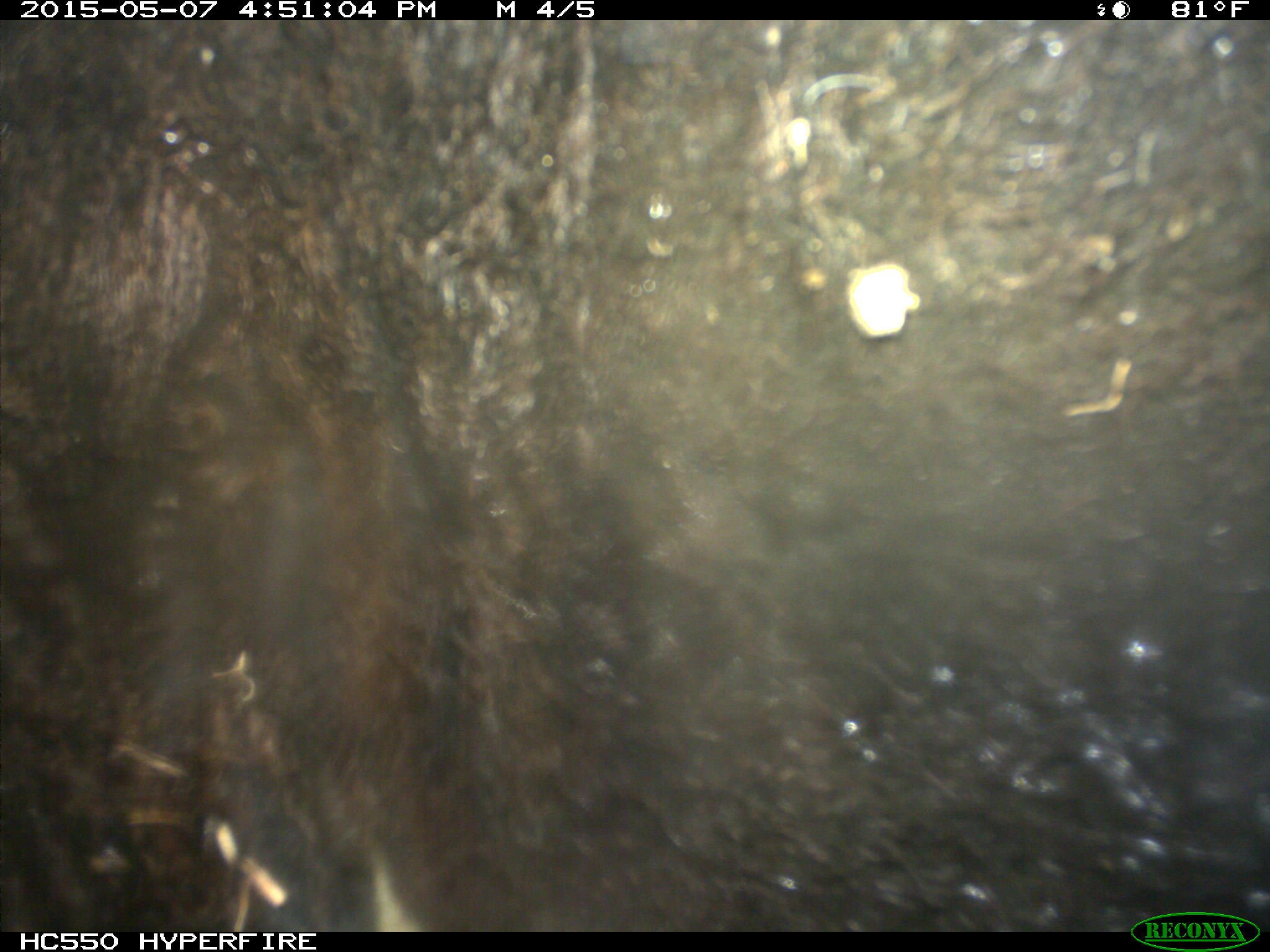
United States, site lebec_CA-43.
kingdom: Animalia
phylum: Chordata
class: Mammalia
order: Artiodactyla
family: Bovidae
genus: Bos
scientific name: Bos taurus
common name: domestic cow